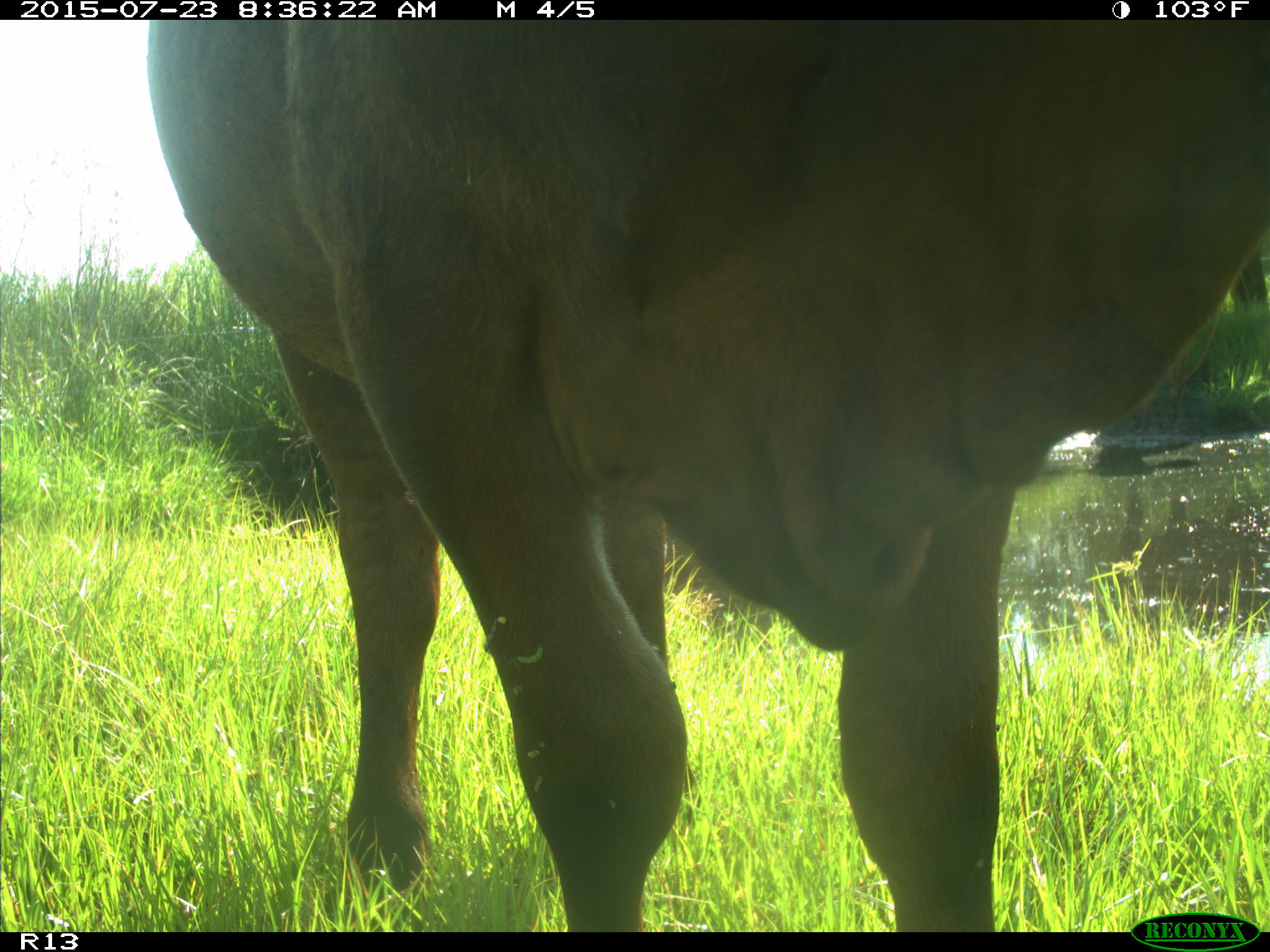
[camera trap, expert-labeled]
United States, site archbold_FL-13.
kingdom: Animalia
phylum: Chordata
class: Mammalia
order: Artiodactyla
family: Bovidae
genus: Bos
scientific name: Bos taurus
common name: domestic cow